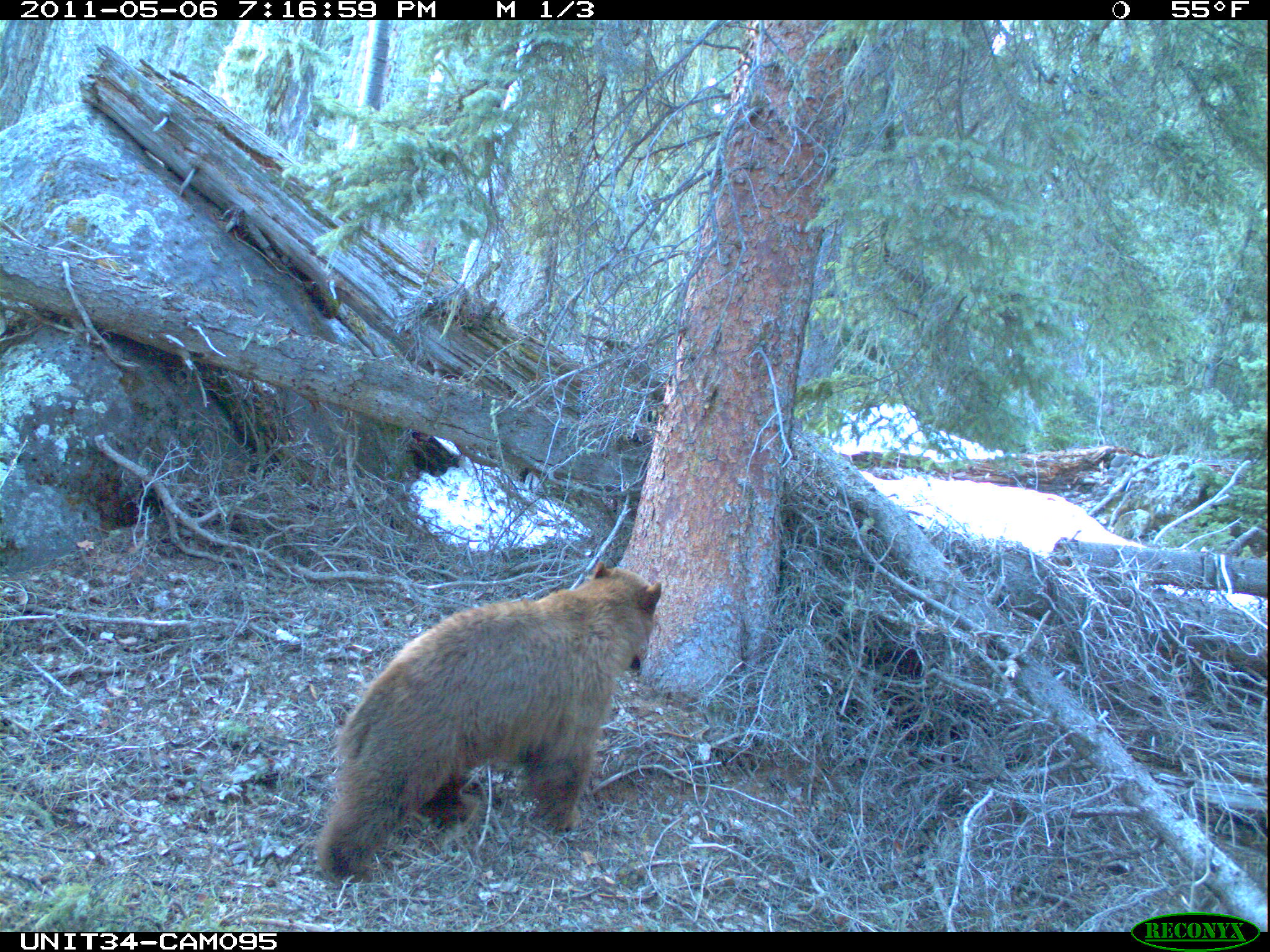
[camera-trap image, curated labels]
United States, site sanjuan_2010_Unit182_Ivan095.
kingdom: Animalia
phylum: Chordata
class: Mammalia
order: Carnivora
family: Ursidae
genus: Ursus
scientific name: Ursus americanus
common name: american black bear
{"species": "Ursus americanus (american black bear)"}